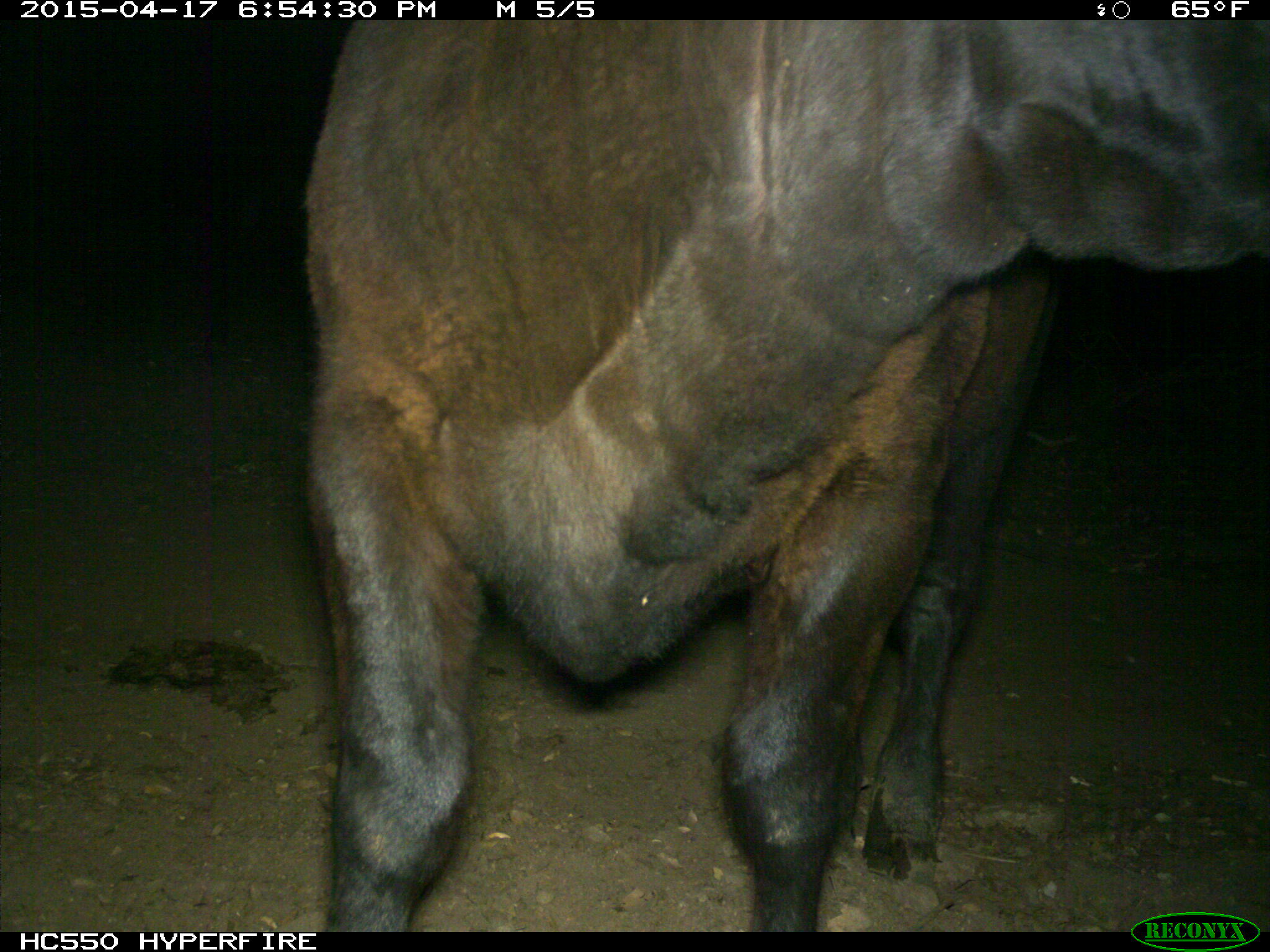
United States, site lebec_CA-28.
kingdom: Animalia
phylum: Chordata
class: Mammalia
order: Artiodactyla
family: Bovidae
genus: Bos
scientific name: Bos taurus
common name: domestic cow